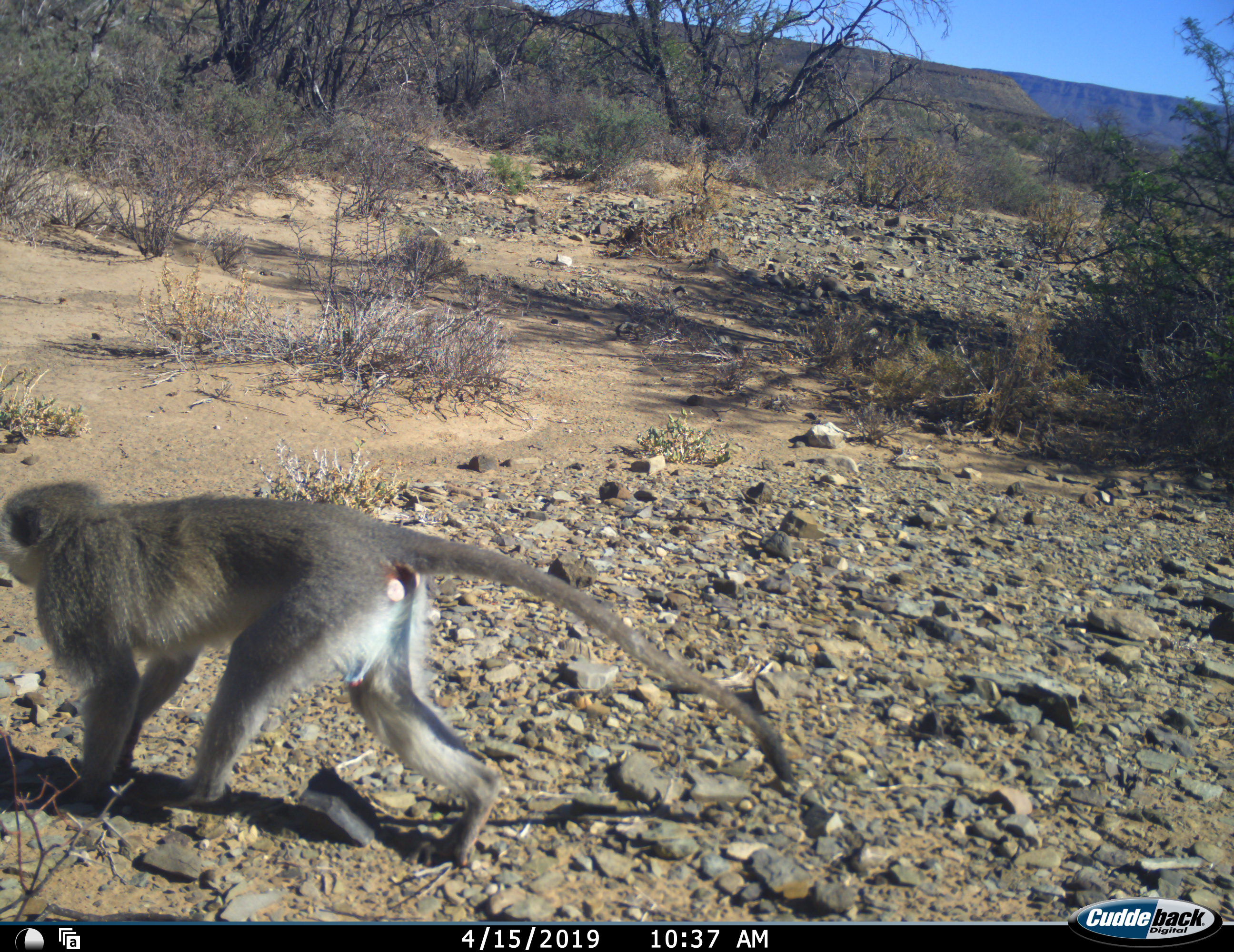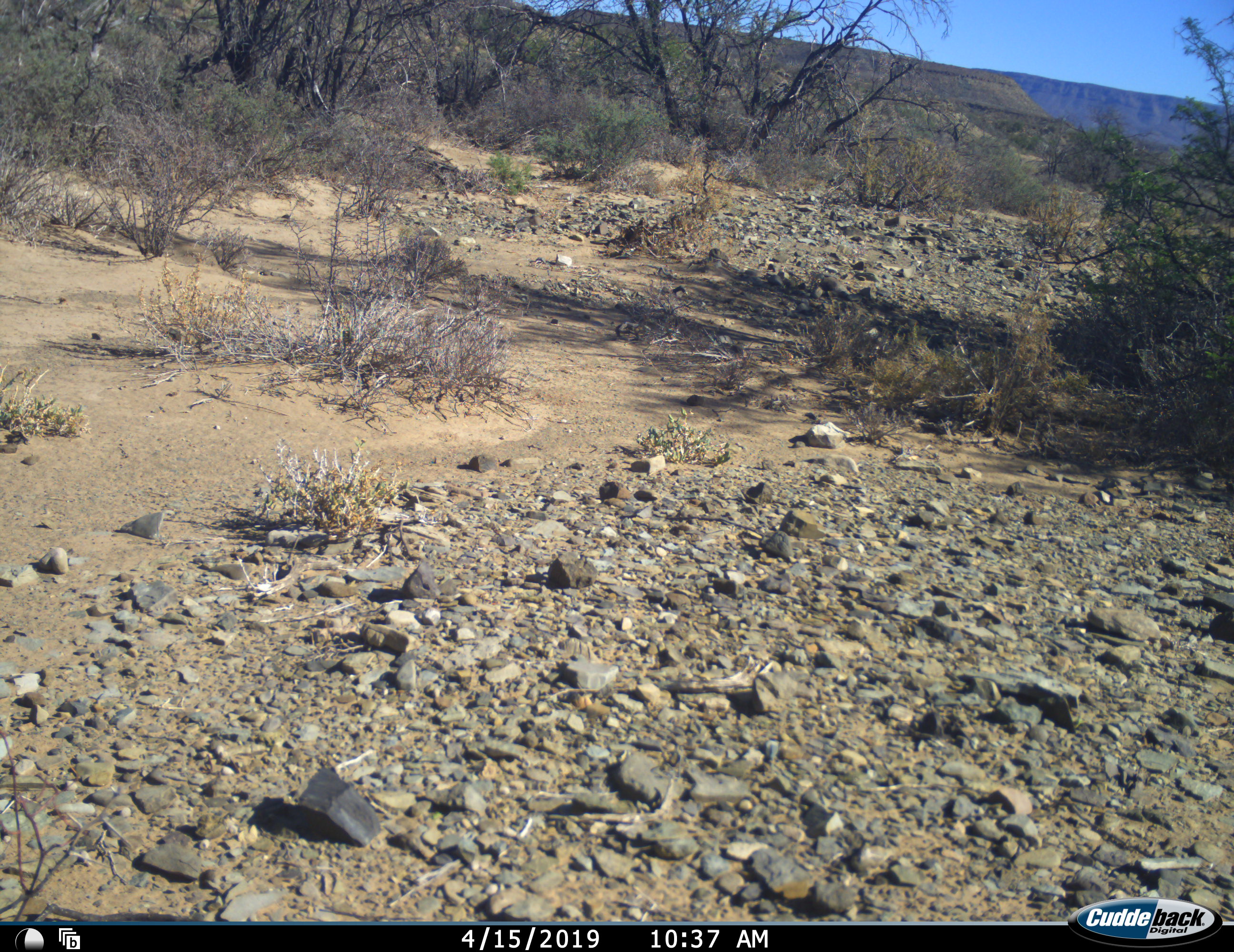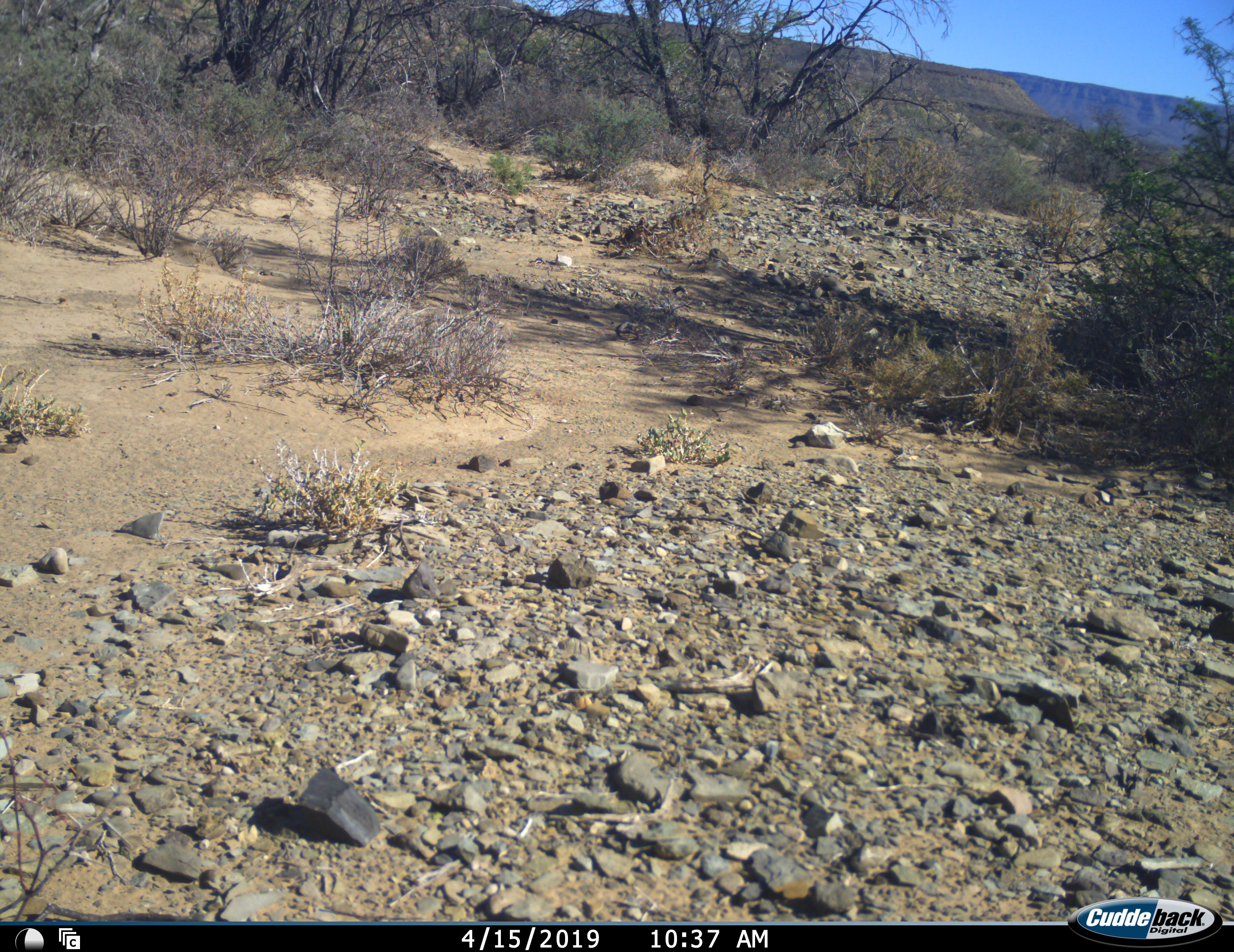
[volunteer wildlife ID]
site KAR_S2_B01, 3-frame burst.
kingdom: Animalia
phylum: Chordata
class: Mammalia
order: Primates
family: Cercopithecidae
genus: Chlorocebus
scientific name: Chlorocebus pygerythrus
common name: vervet monkey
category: monkeyvervet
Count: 1.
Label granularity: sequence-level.